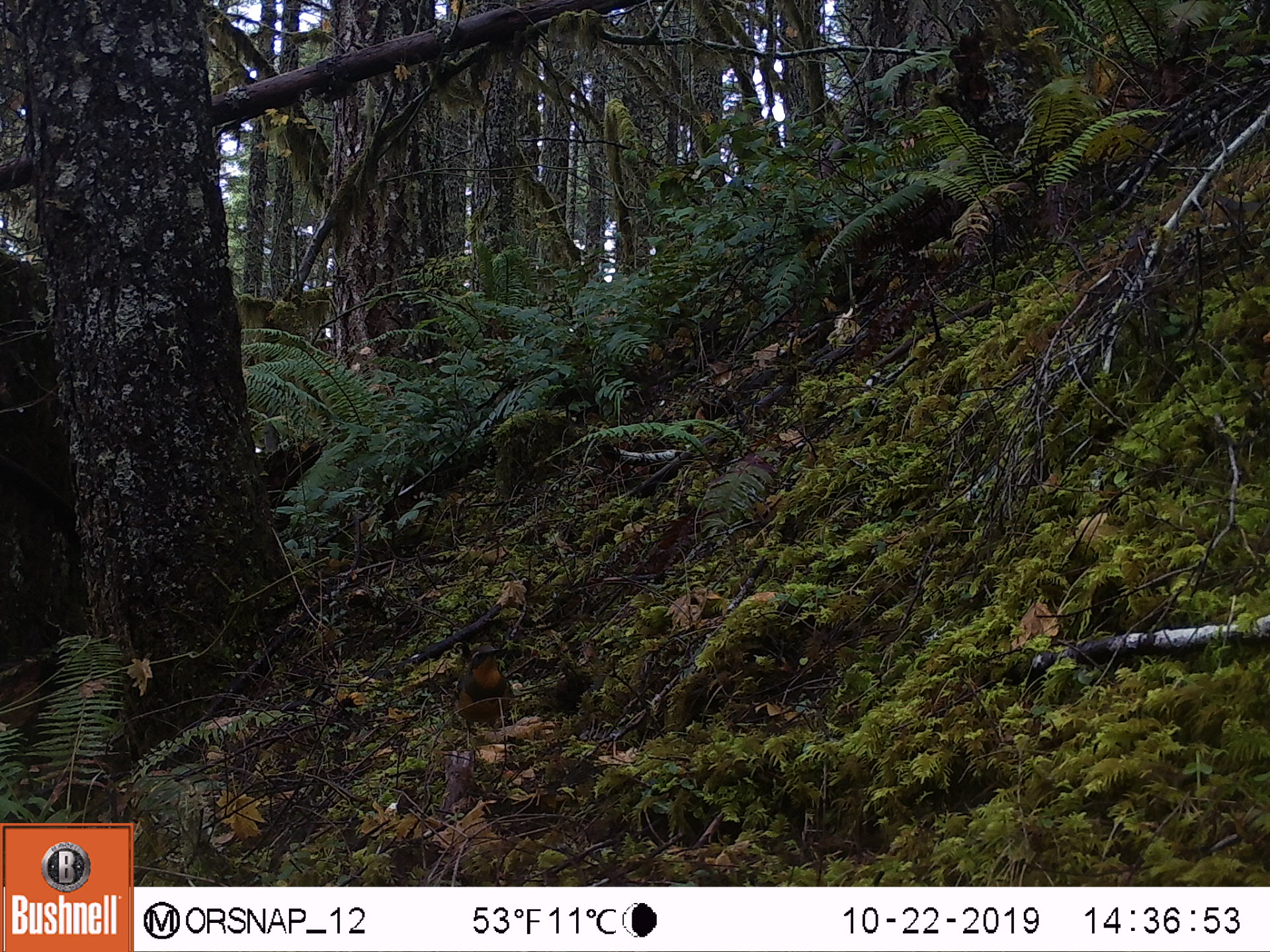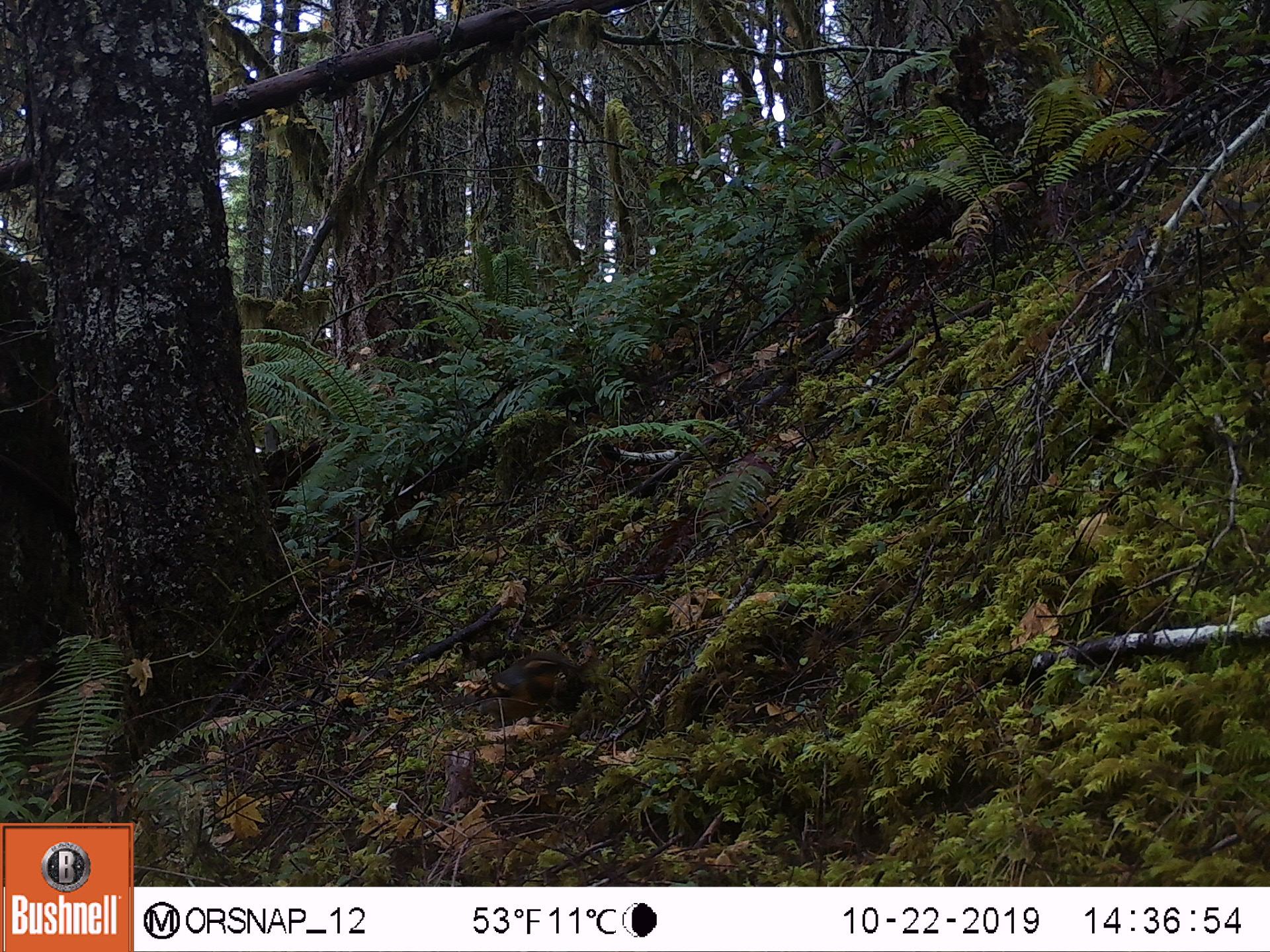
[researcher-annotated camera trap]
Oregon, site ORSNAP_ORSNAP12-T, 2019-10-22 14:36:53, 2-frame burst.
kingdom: Animalia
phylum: Chordata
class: Aves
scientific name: Aves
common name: bird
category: other bird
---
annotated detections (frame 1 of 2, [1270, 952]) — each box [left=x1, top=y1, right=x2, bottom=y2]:
other bird: [left=395, top=642, right=546, bottom=784]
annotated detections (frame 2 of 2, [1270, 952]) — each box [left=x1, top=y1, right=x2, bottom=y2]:
other bird: [left=465, top=642, right=634, bottom=782]